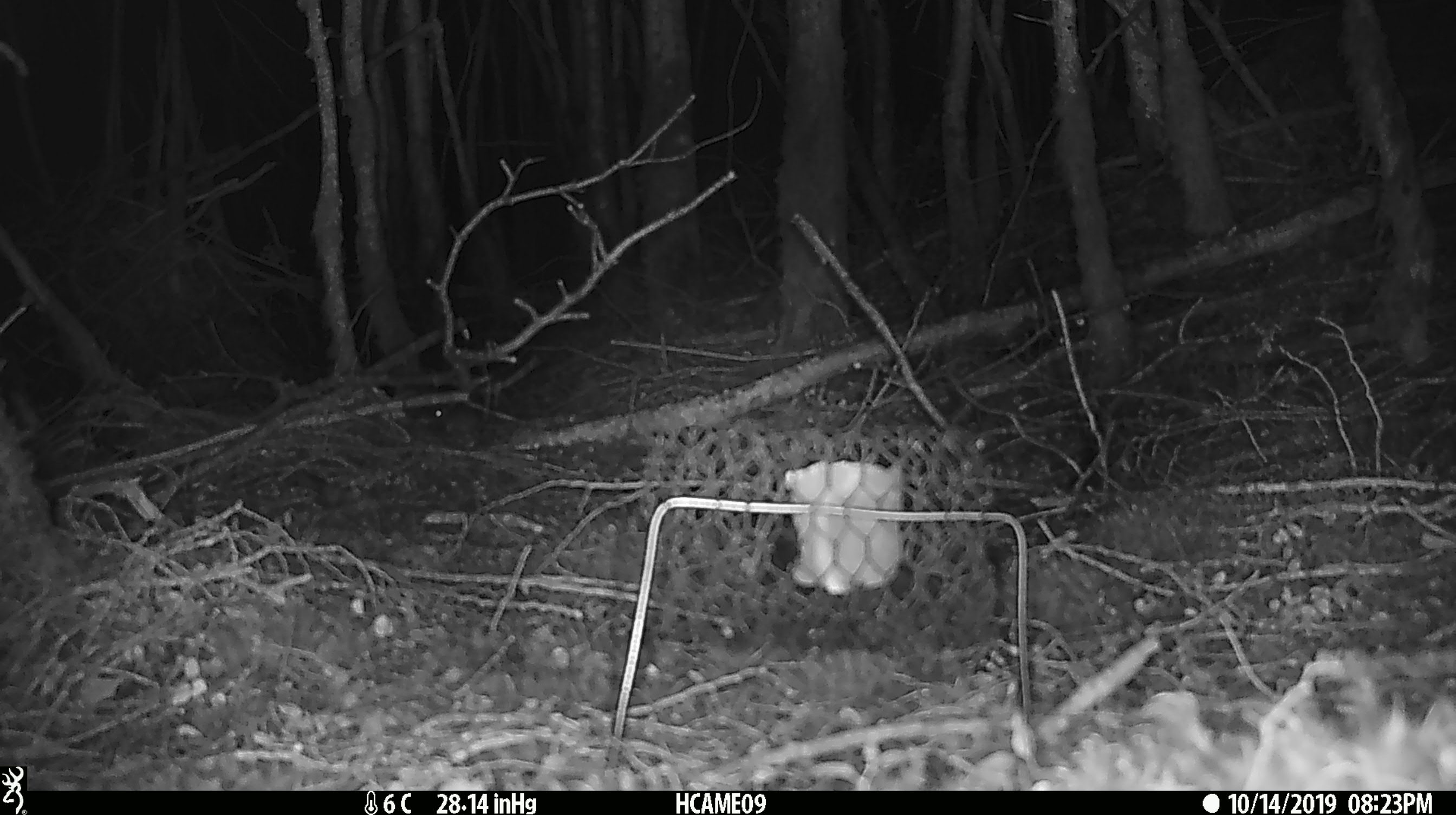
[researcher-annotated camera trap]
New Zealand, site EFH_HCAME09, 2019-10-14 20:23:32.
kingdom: Animalia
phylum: Chordata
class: Mammalia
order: Rodentia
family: Muridae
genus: Mus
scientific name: Mus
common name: mouse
Mouse (Mus).